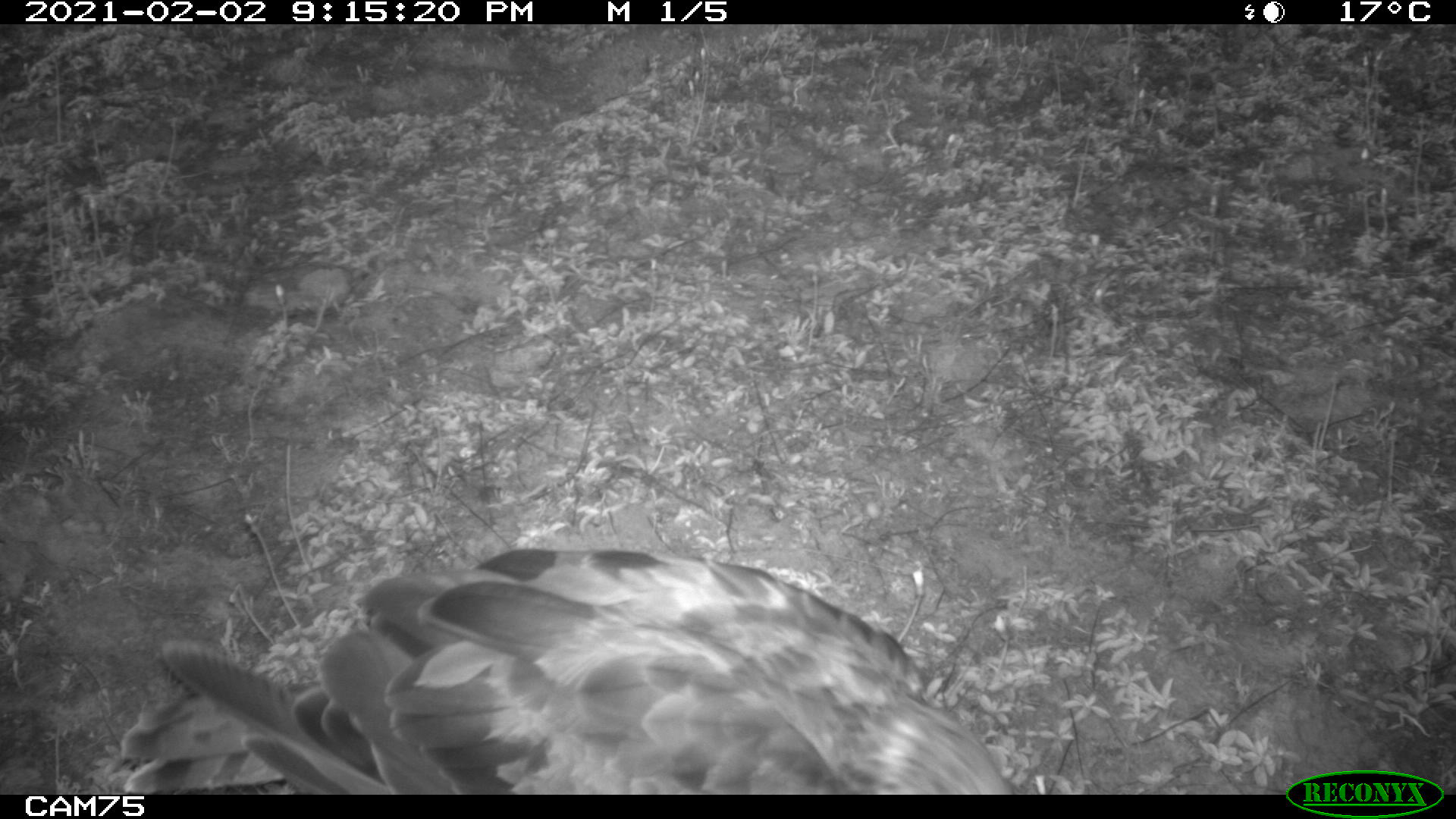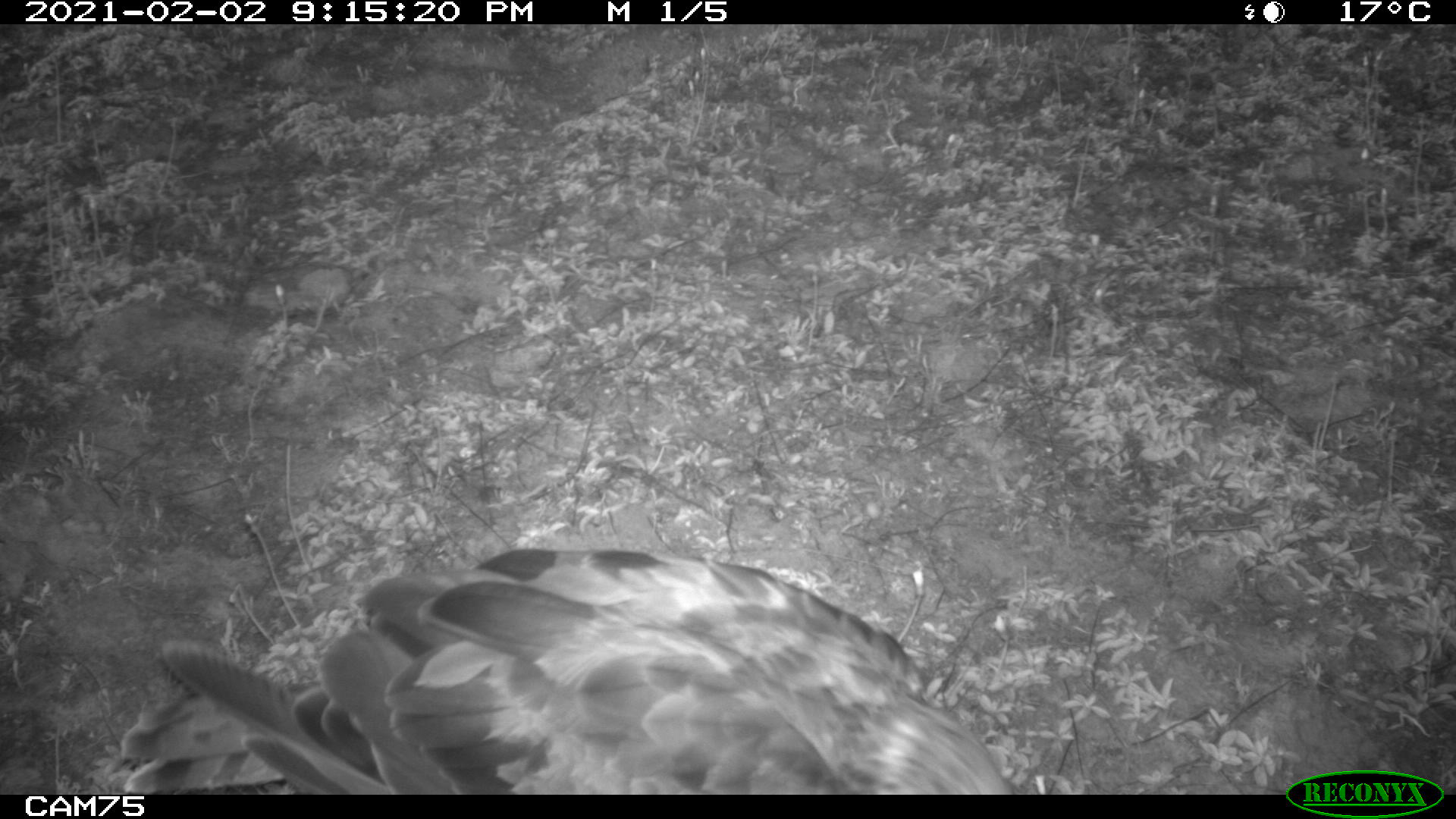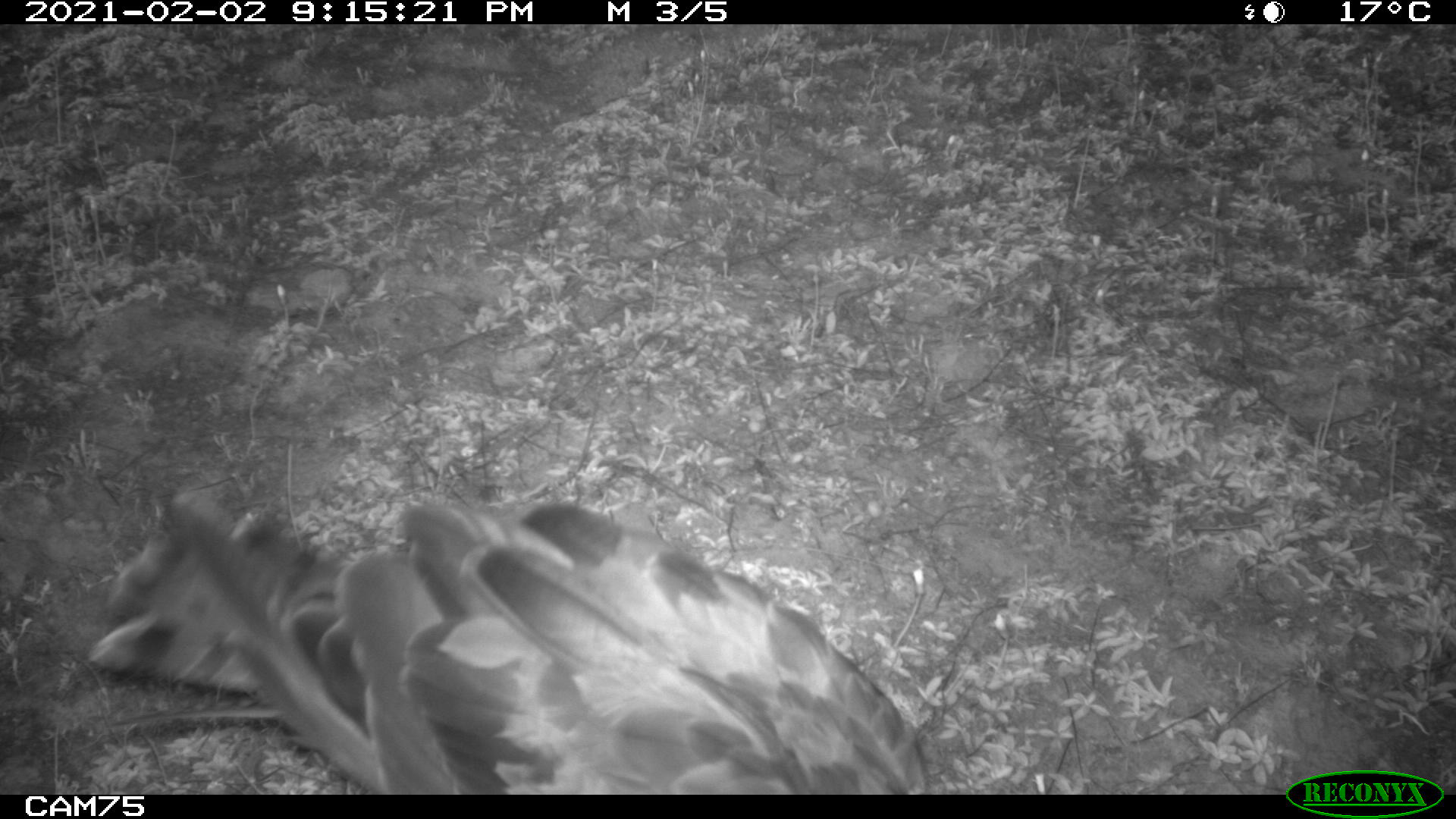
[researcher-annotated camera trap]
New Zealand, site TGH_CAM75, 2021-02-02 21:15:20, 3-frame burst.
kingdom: Animalia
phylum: Chordata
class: Aves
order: Accipitriformes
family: Accipitridae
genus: Circus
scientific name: Circus approximans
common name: swamp harrier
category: harrier